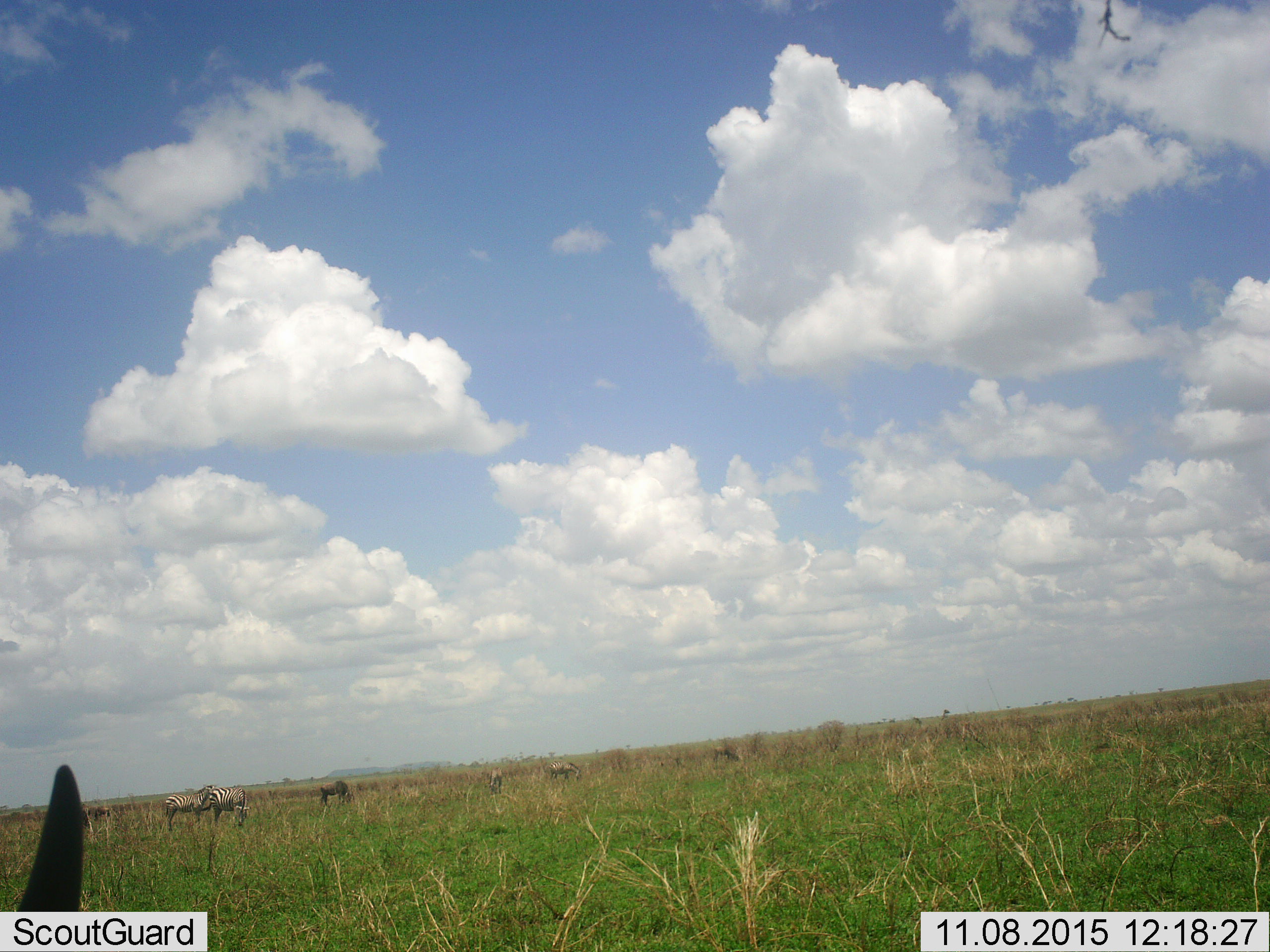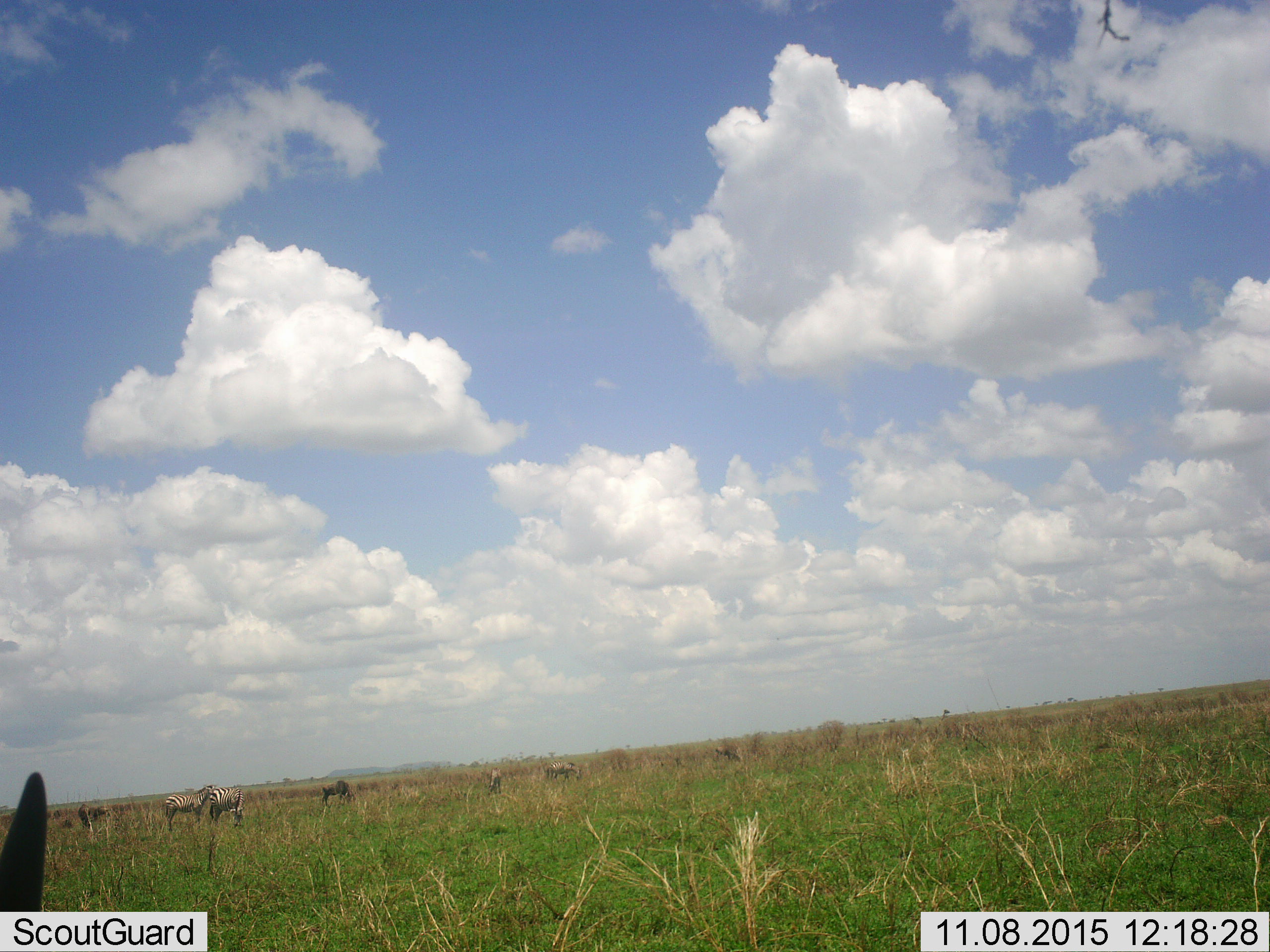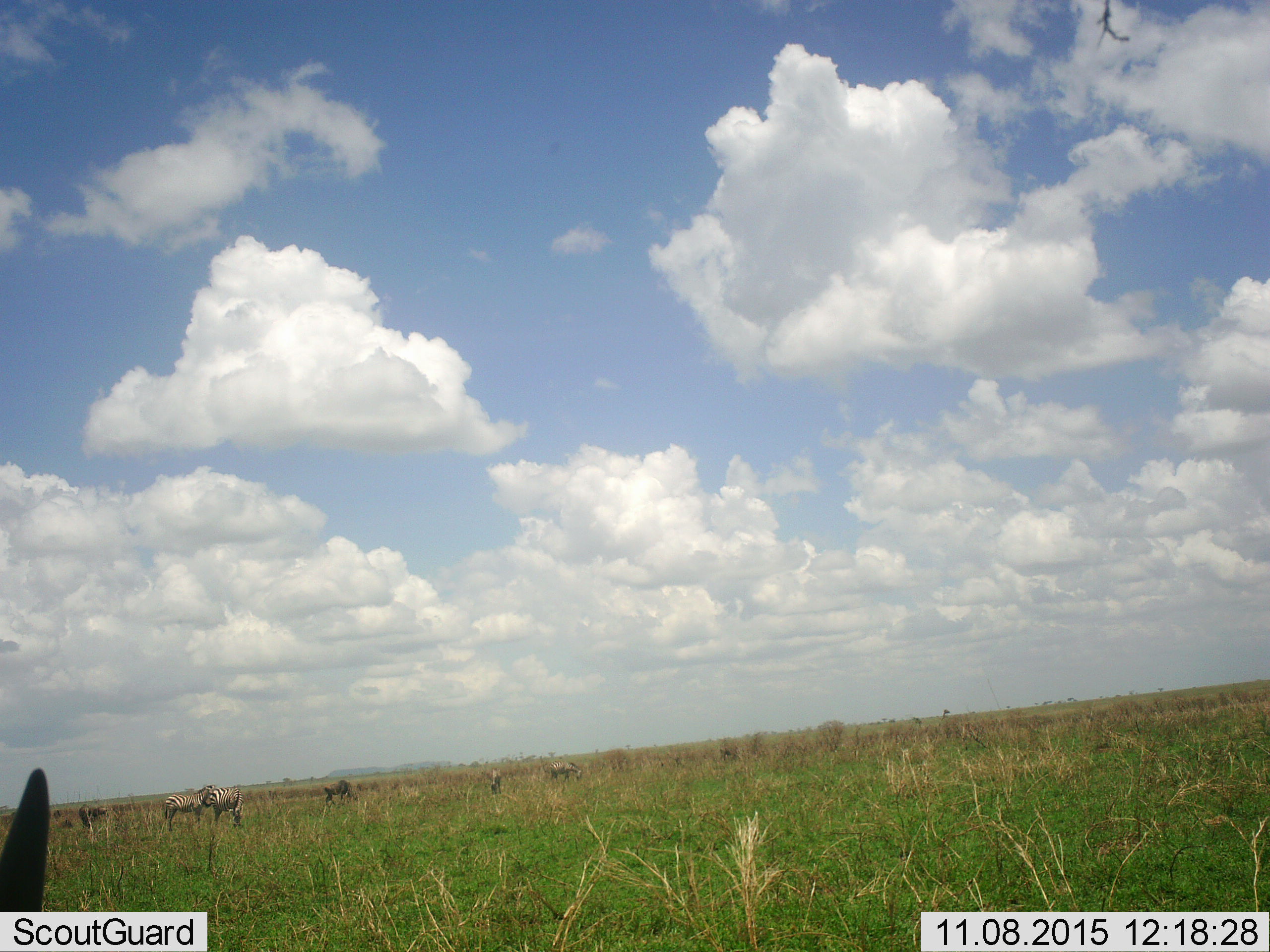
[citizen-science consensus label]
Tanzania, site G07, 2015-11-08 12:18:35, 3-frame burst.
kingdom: Animalia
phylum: Chordata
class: Mammalia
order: Artiodactyla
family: Bovidae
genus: Connochaetes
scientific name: Connochaetes taurinus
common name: blue wildebeest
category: wildebeest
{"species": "wildebeest (blue wildebeest) (Connochaetes taurinus)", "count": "2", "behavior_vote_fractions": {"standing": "43%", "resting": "14%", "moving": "0%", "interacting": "0%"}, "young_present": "0%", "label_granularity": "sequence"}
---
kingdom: Animalia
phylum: Chordata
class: Mammalia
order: Perissodactyla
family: Equidae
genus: Equus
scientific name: Equus quagga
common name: plains zebra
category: zebra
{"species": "zebra (plains zebra) (Equus quagga)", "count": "4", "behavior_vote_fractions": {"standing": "64%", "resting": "0%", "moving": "9%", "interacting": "9%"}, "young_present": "0%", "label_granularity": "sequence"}